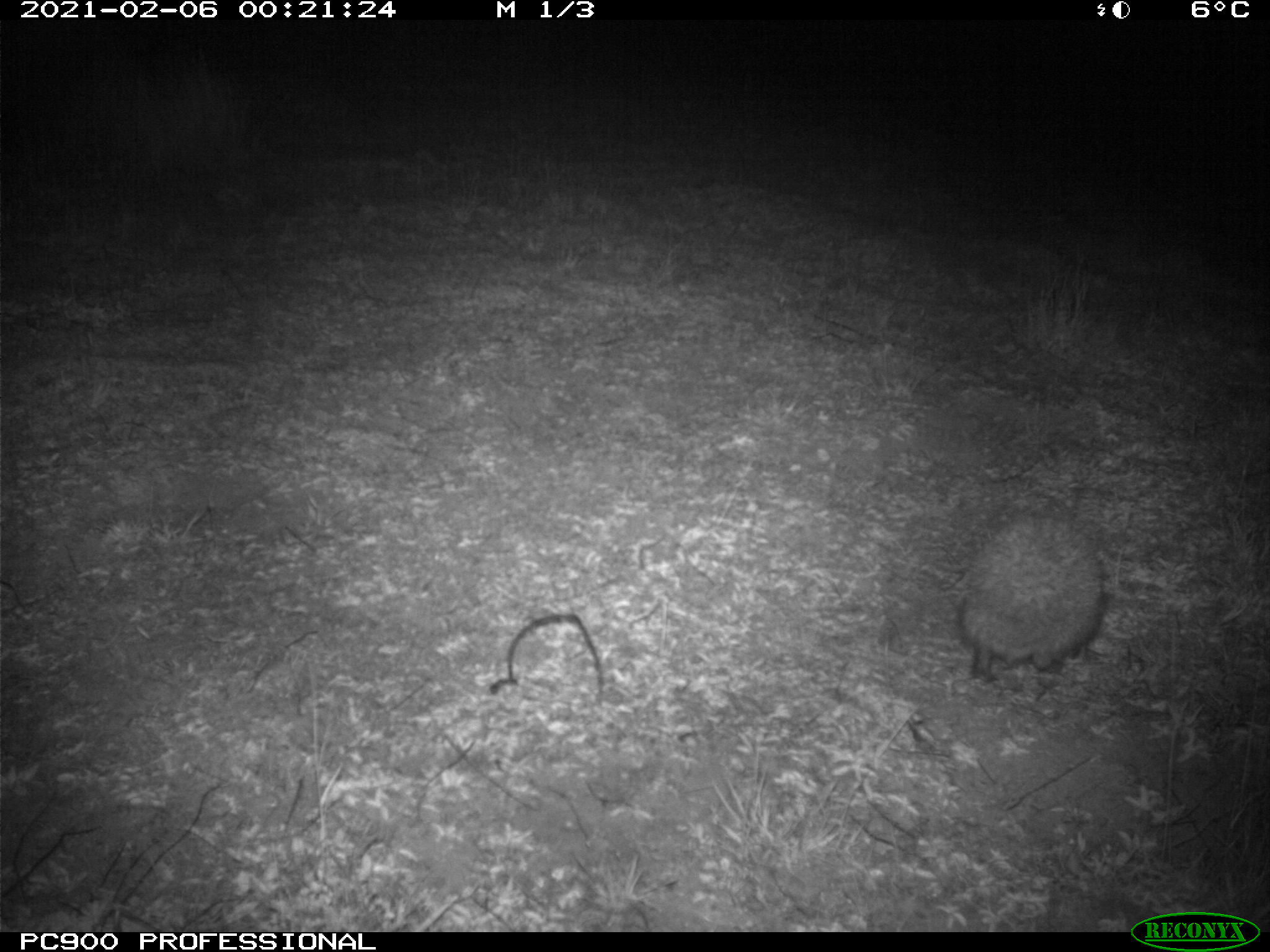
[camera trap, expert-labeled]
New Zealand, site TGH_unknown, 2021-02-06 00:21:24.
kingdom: Animalia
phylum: Chordata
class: Mammalia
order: Eulipotyphla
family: Erinaceidae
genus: Erinaceus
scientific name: Erinaceus europaeus europaeus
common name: european hedgehog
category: hedgehog